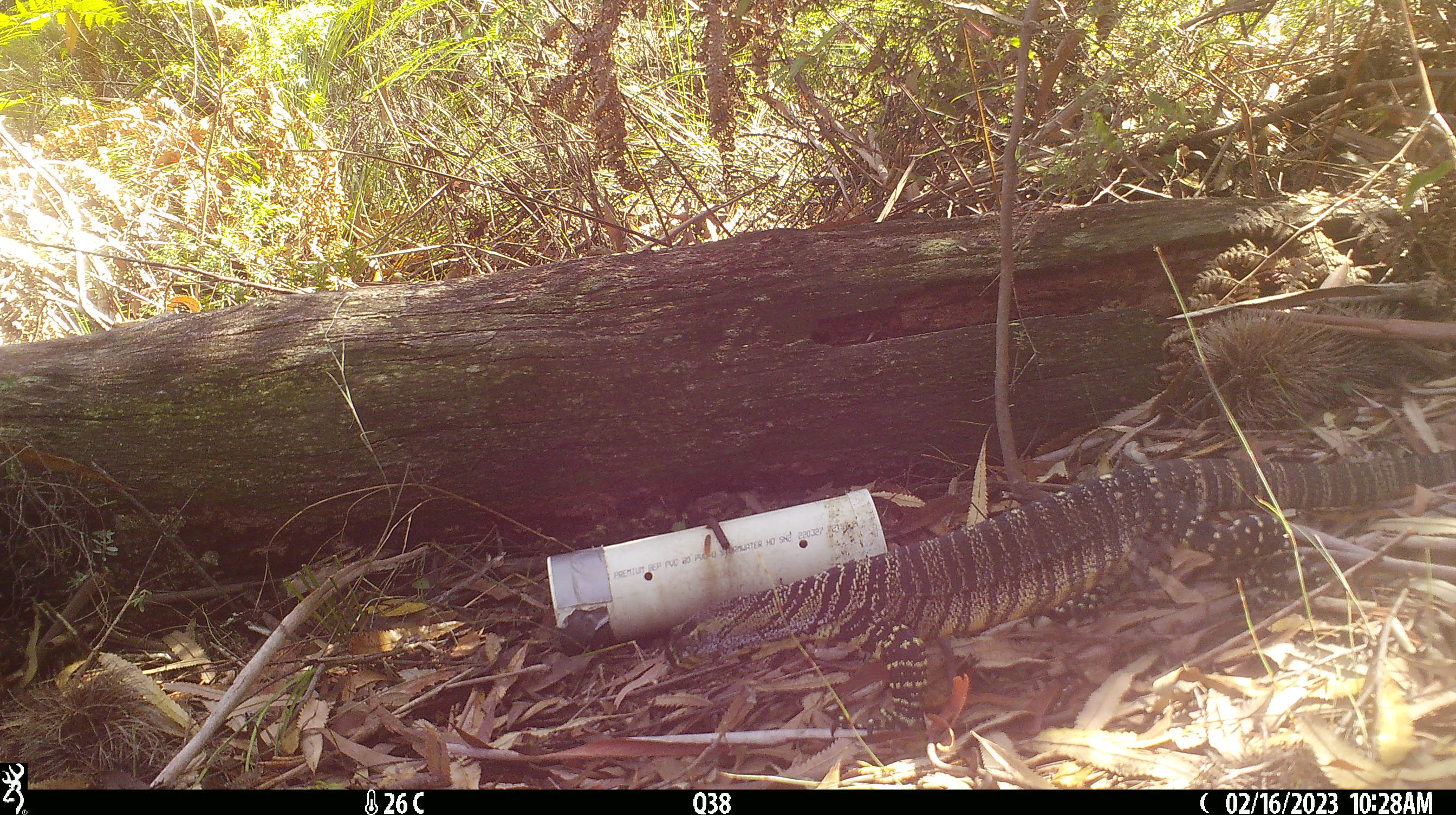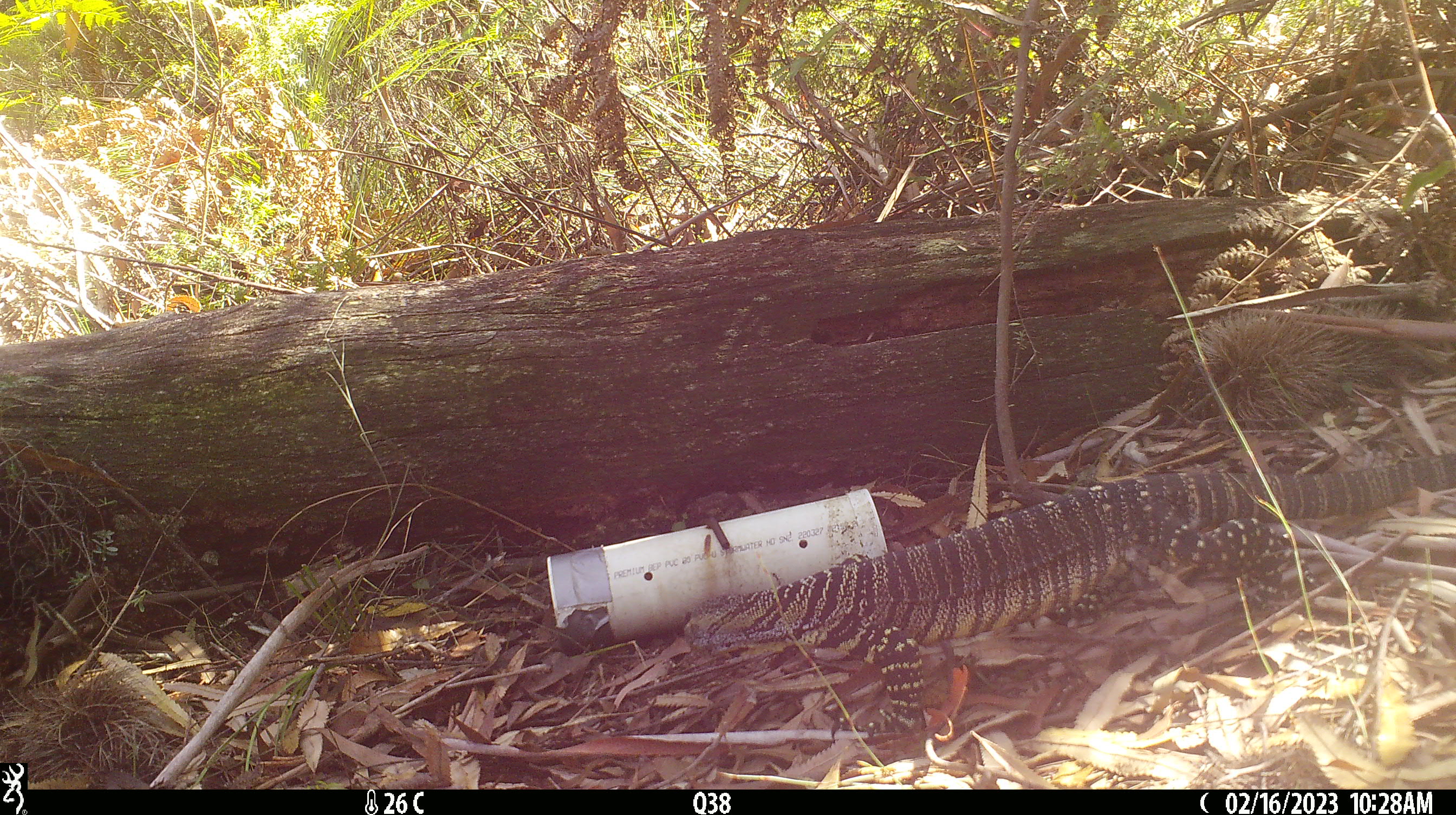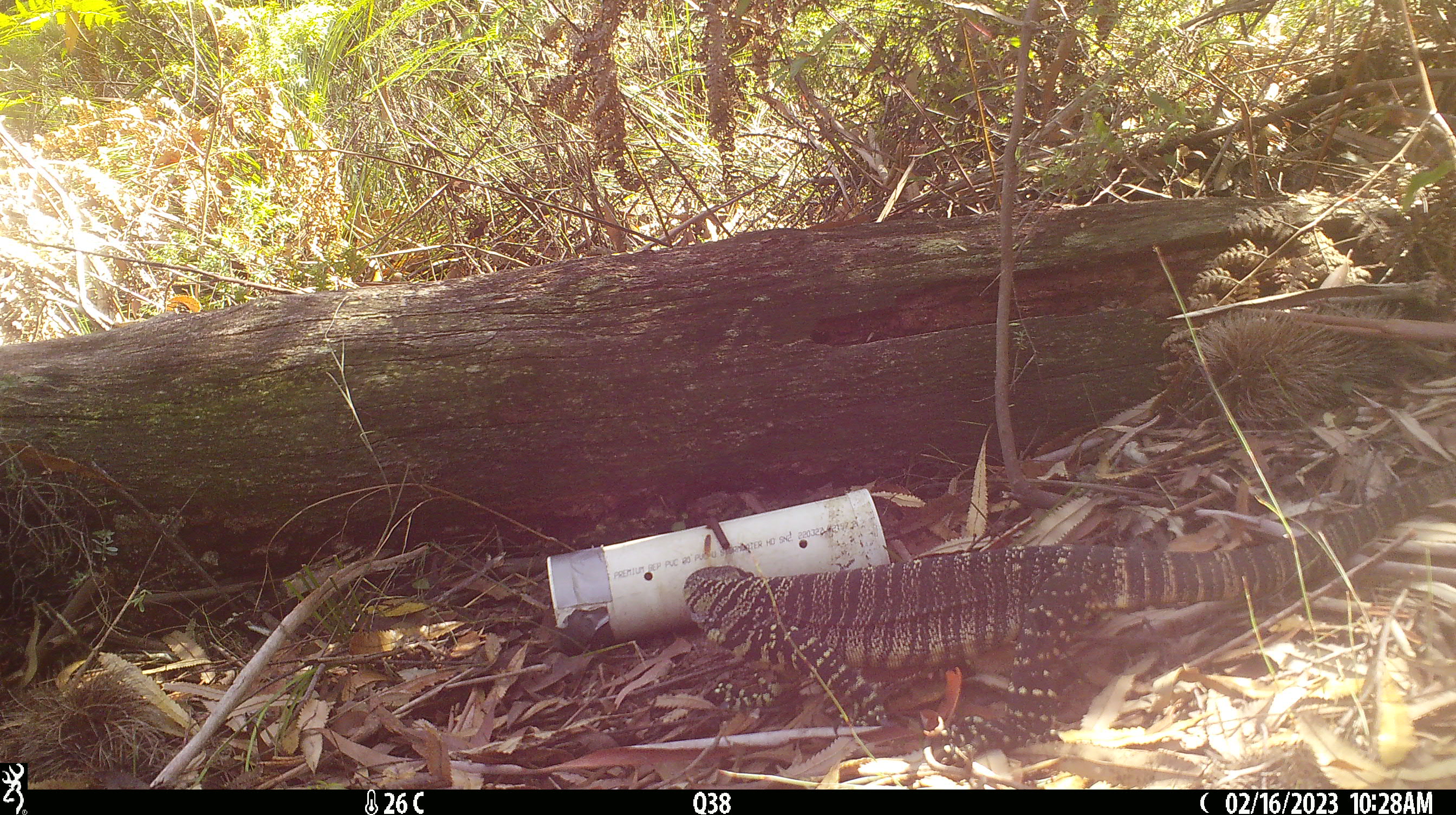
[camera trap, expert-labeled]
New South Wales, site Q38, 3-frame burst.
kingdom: Animalia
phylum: Chordata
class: Reptilia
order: Squamata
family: Varanidae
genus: Varanus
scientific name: Varanus varius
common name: lace monitor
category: goanna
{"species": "goanna (lace monitor) (Varanus varius)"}